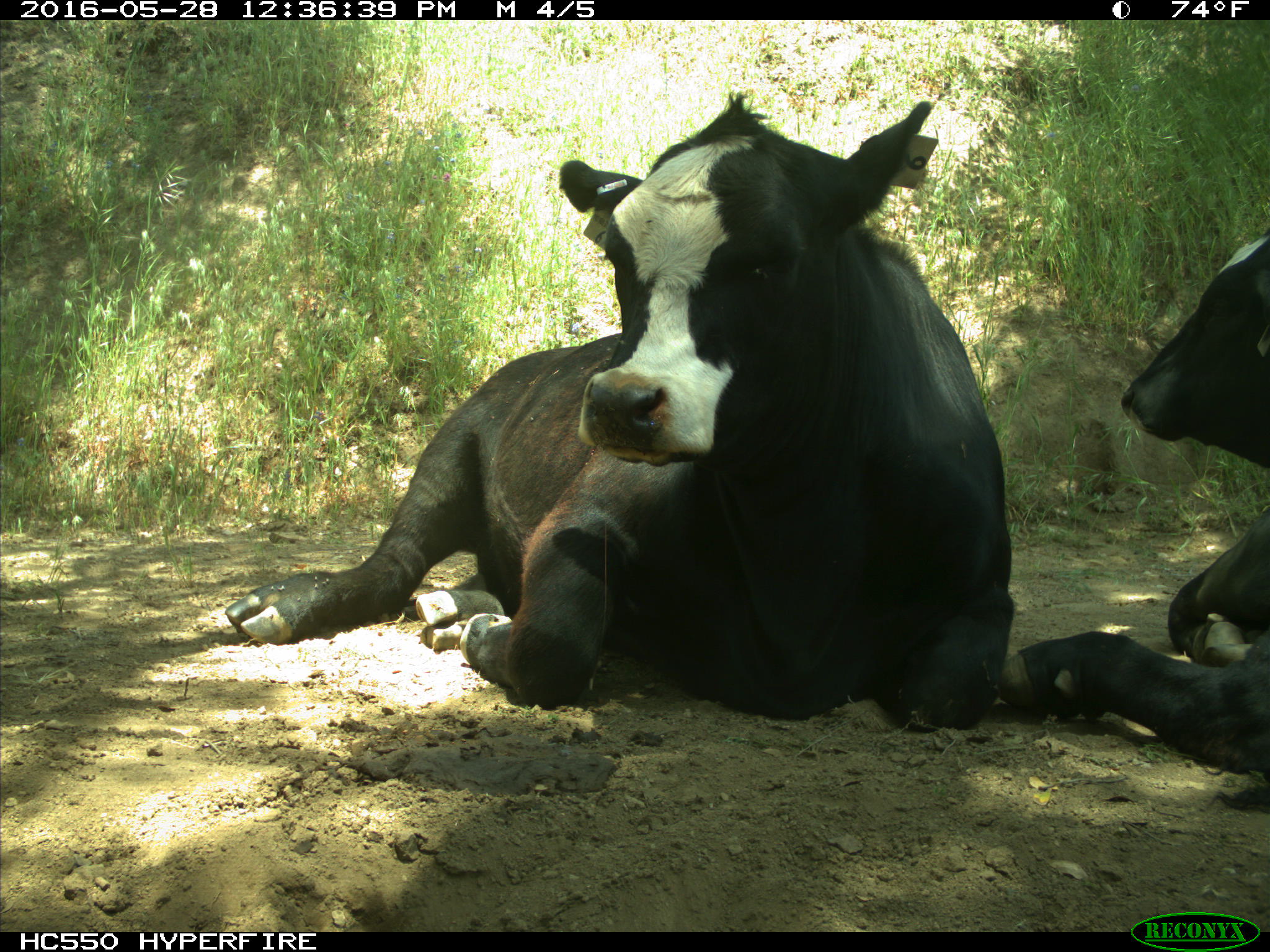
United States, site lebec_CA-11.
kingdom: Animalia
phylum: Chordata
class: Mammalia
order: Artiodactyla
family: Bovidae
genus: Bos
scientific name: Bos taurus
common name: domestic cow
Bos taurus (domestic cow).